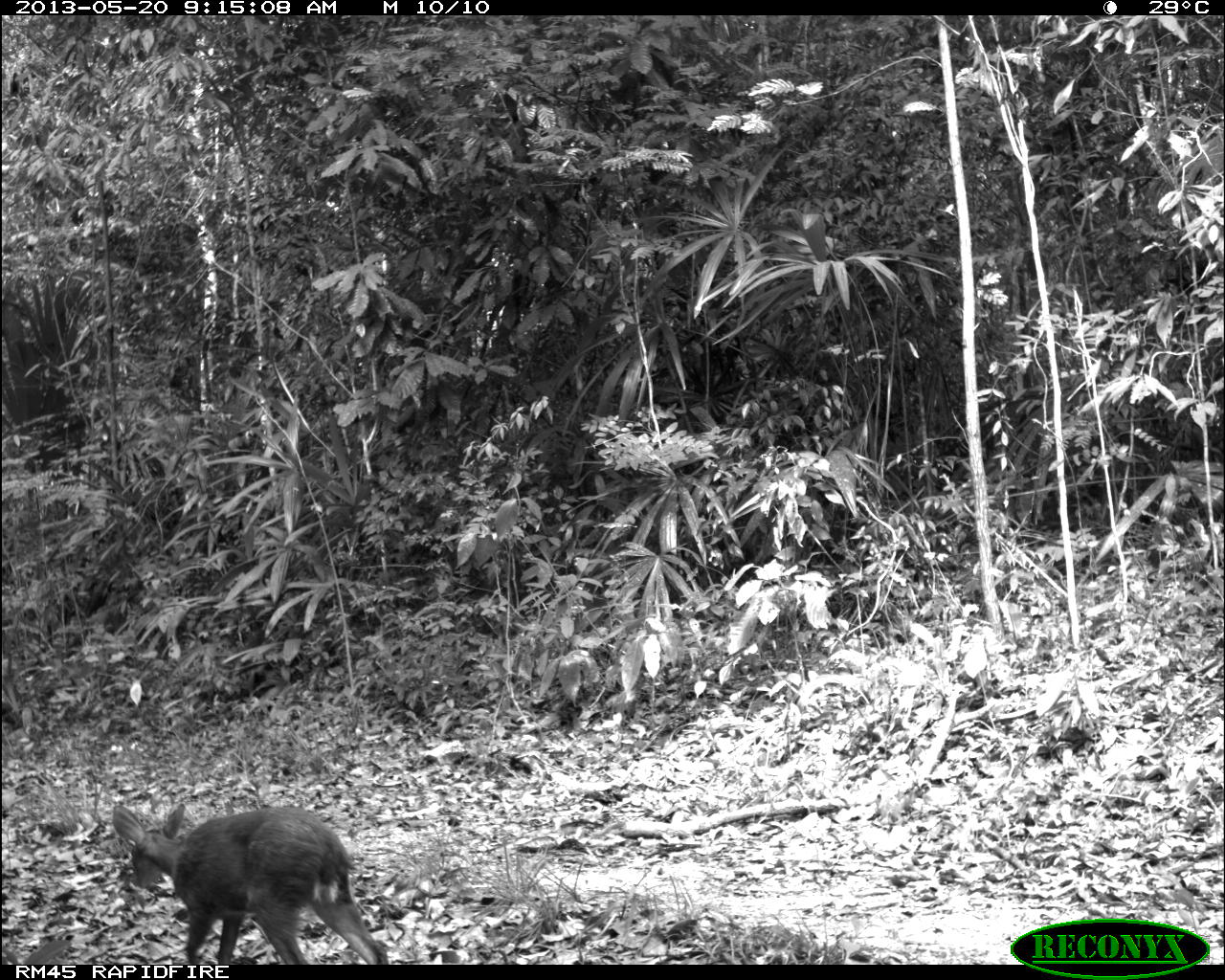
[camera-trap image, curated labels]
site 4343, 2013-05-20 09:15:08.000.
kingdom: Animalia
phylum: Chordata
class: Mammalia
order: Artiodactyla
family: Cervidae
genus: Mazama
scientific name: Mazama temama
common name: central american red brocket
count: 1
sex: female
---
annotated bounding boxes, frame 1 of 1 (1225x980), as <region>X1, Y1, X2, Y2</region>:
mazama temama: <region>111, 801, 388, 964</region>